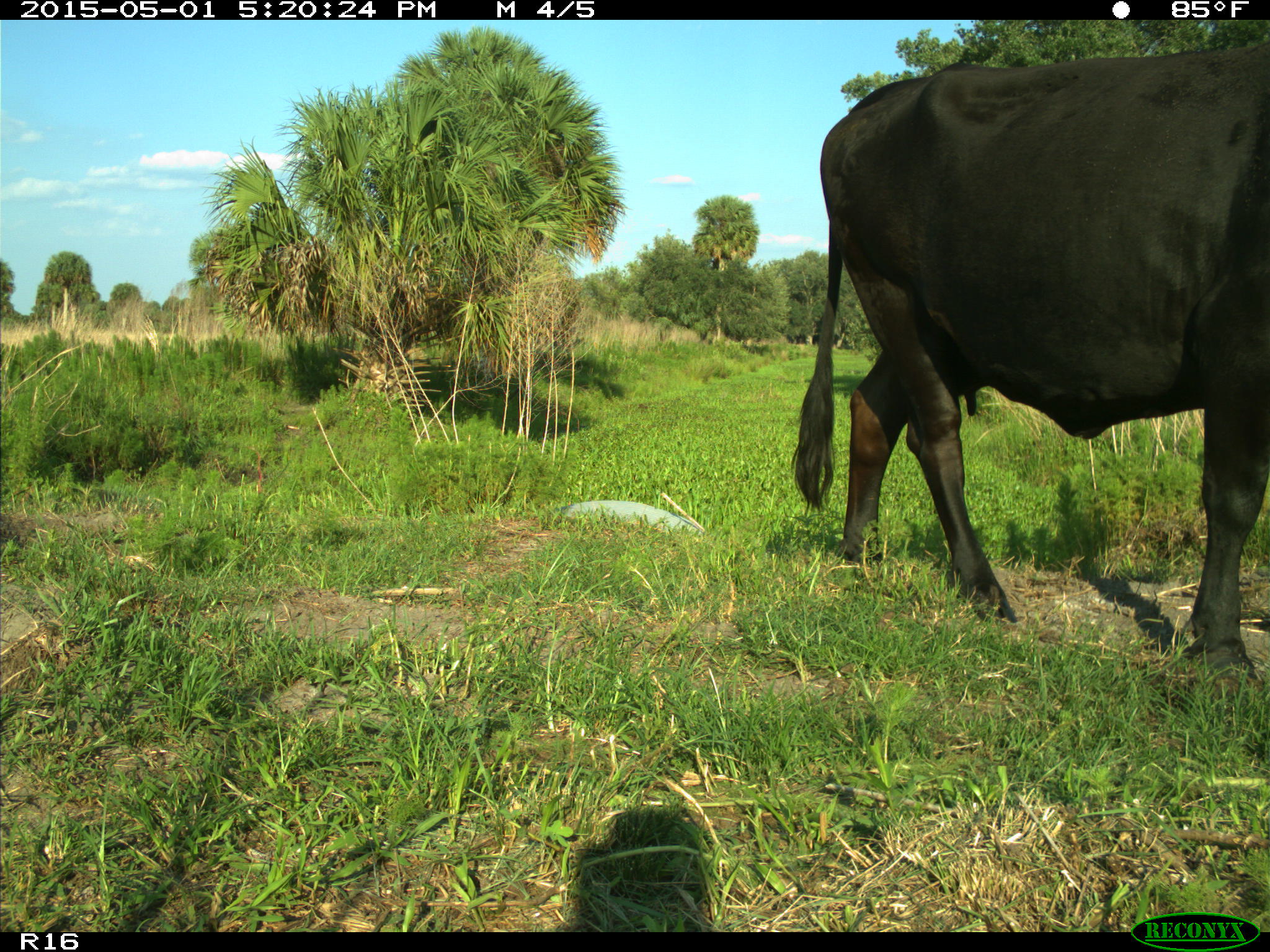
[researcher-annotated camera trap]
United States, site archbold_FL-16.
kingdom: Animalia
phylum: Chordata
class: Mammalia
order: Artiodactyla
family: Bovidae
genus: Bos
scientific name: Bos taurus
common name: domestic cow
Bos taurus (domestic cow).